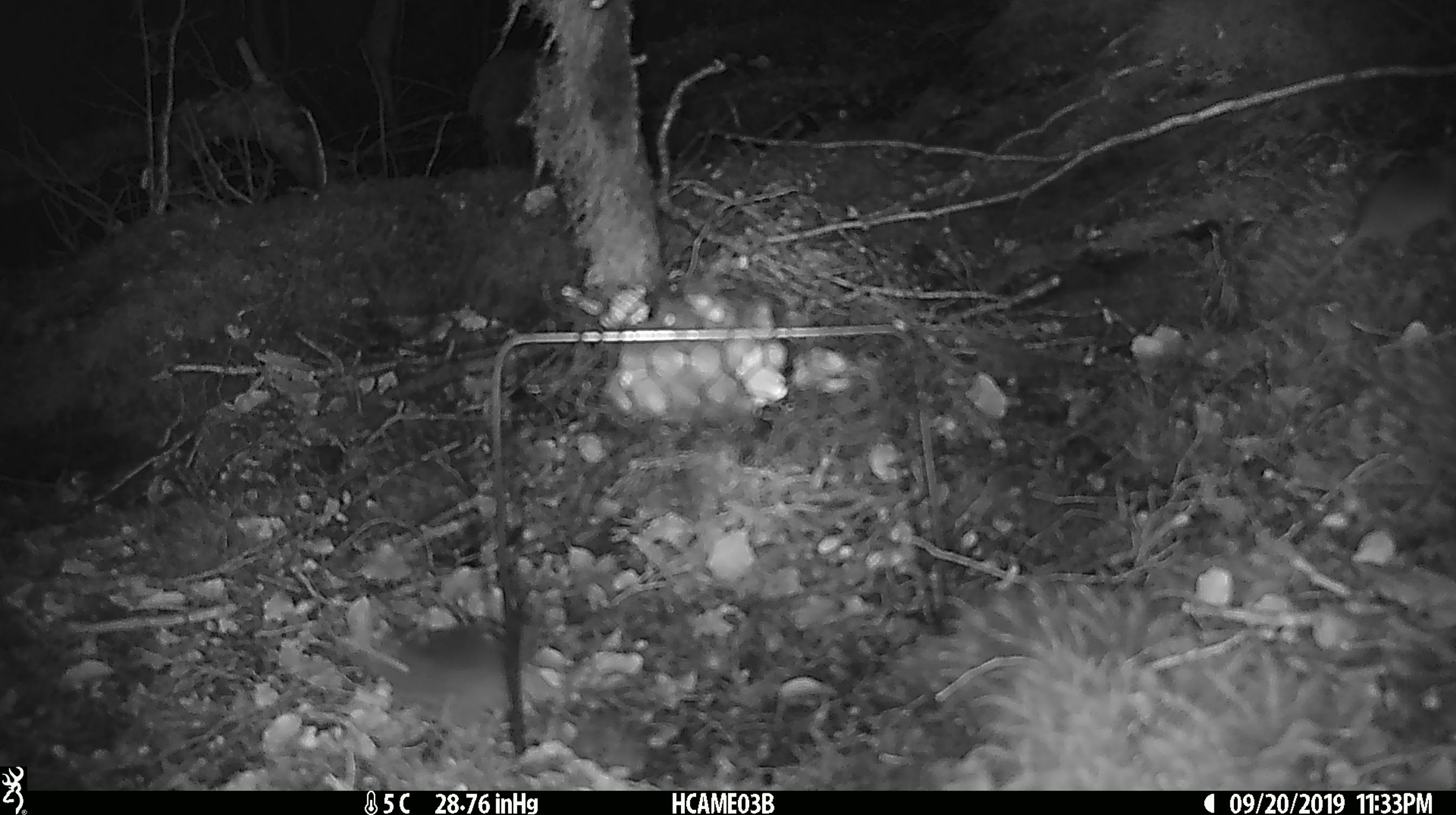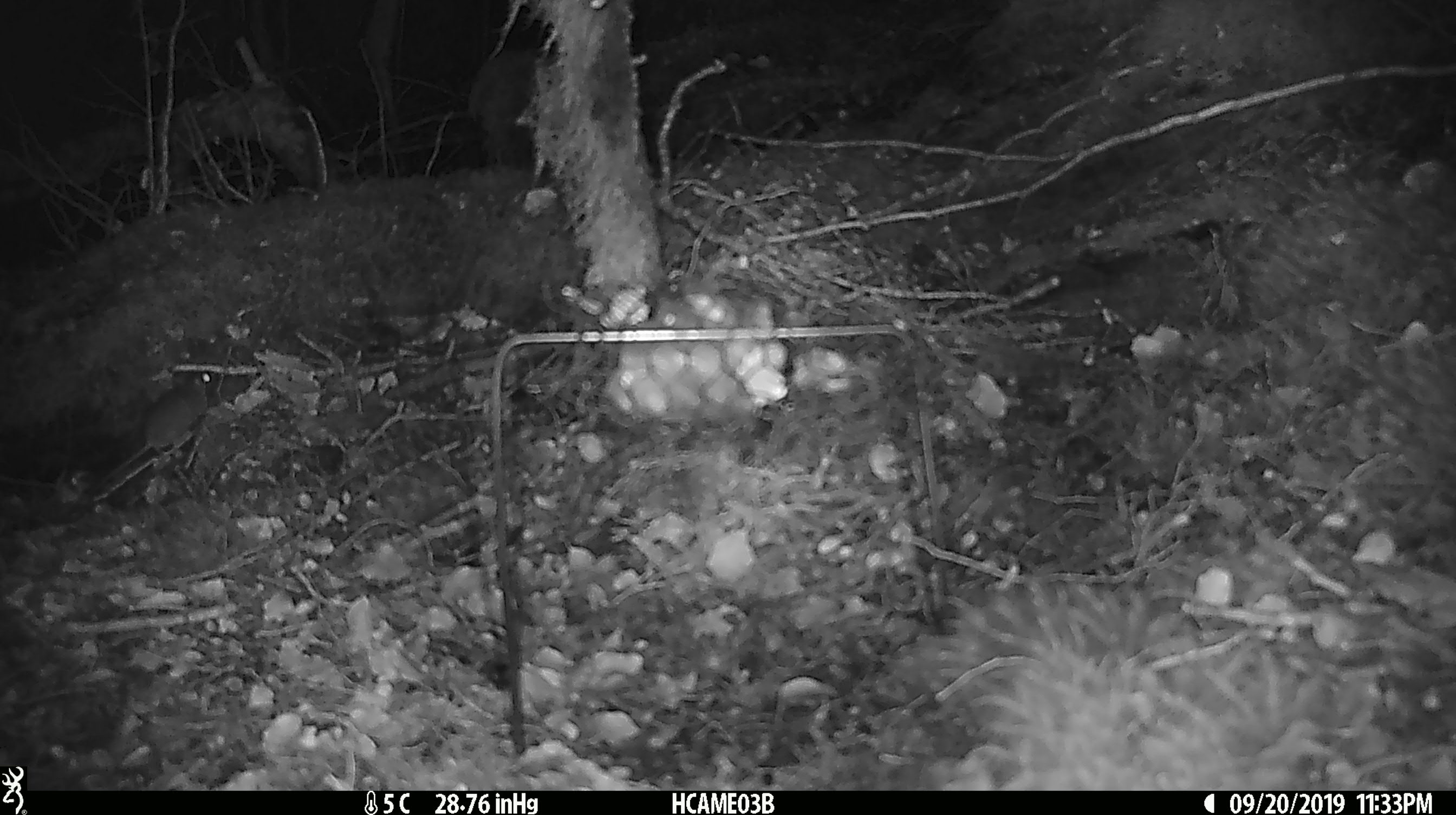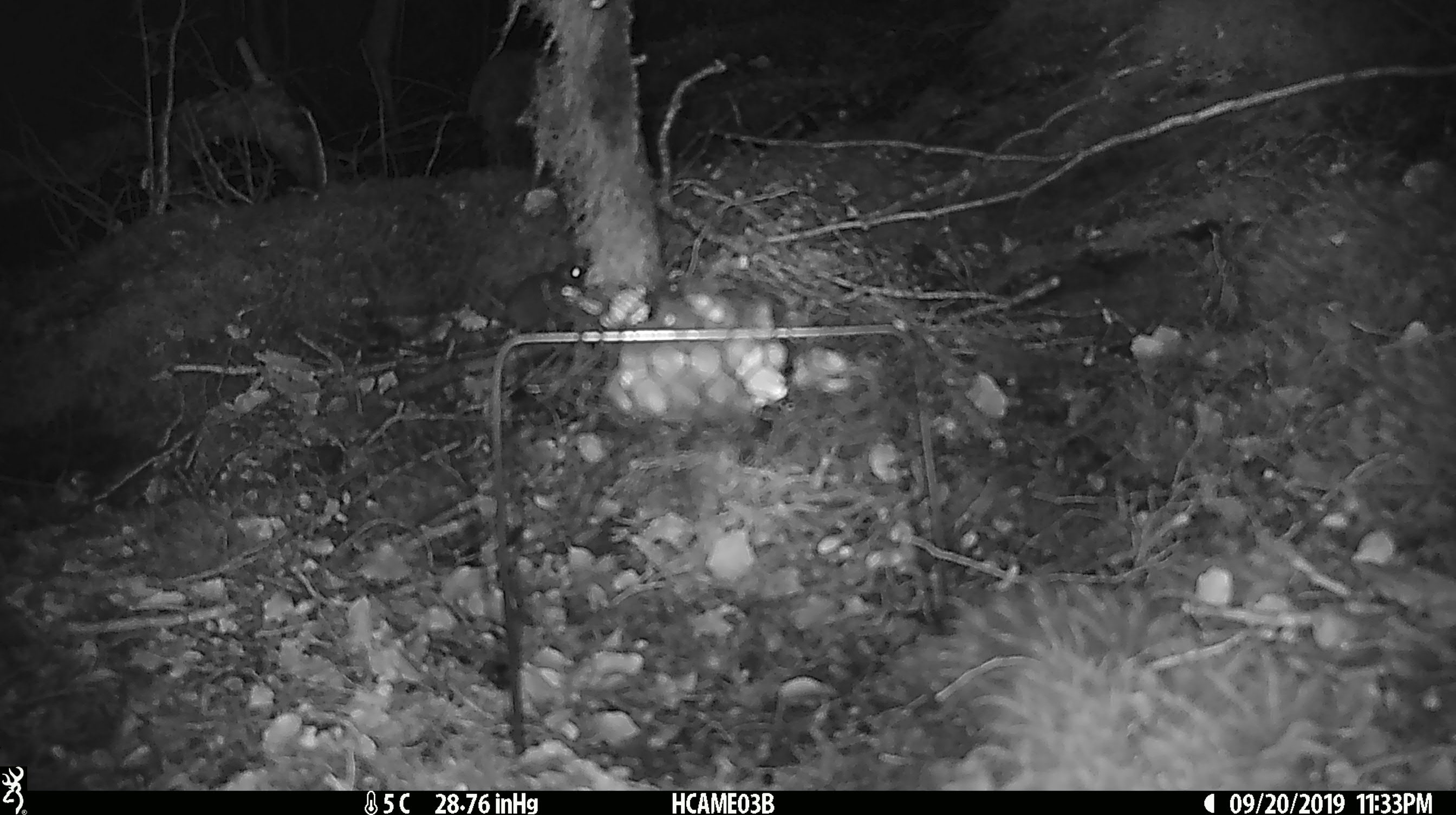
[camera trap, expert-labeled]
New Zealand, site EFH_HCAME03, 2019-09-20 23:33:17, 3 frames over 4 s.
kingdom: Animalia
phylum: Chordata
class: Mammalia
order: Rodentia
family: Muridae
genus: Mus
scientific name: Mus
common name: mouse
Mouse (Mus).